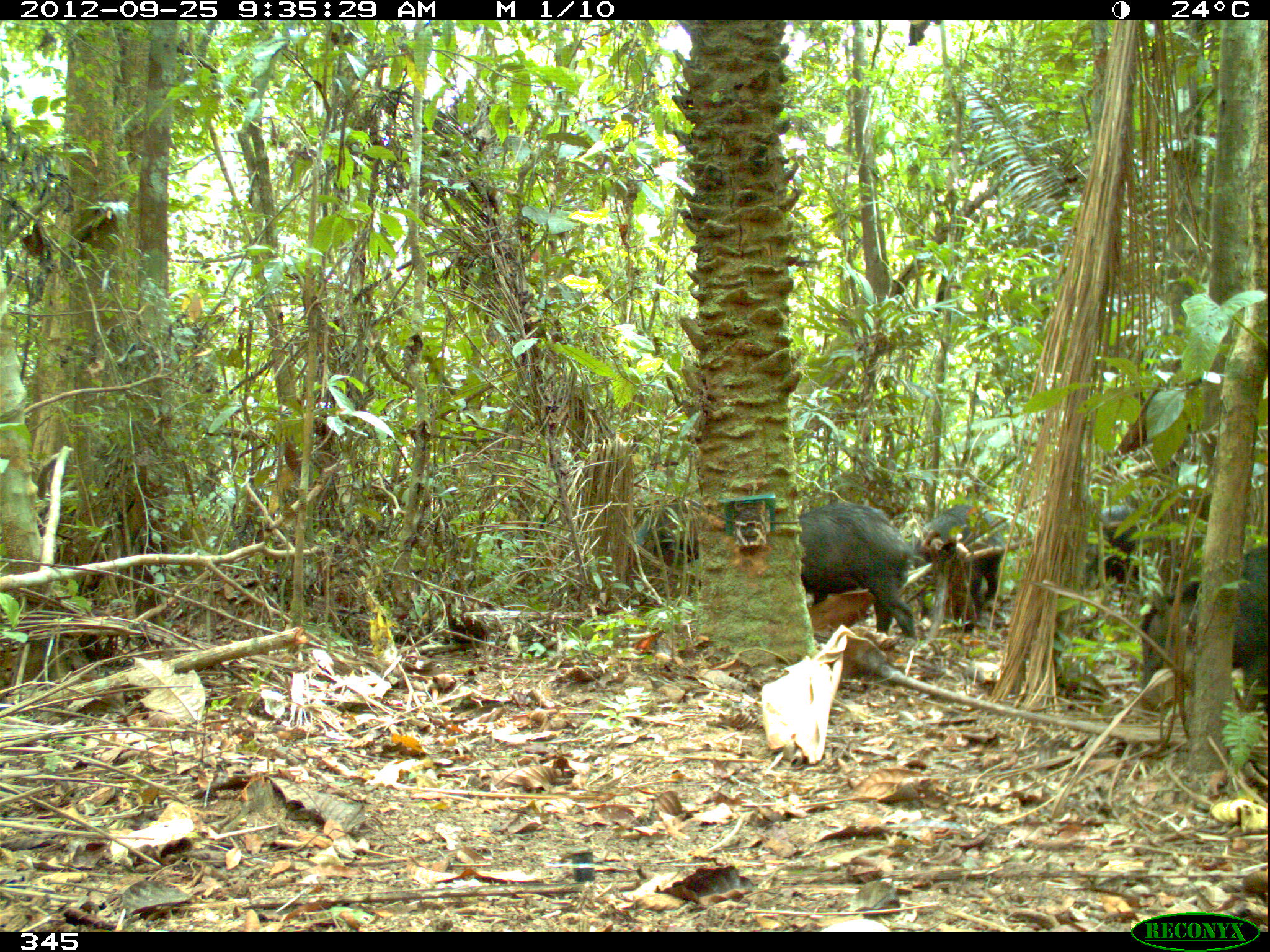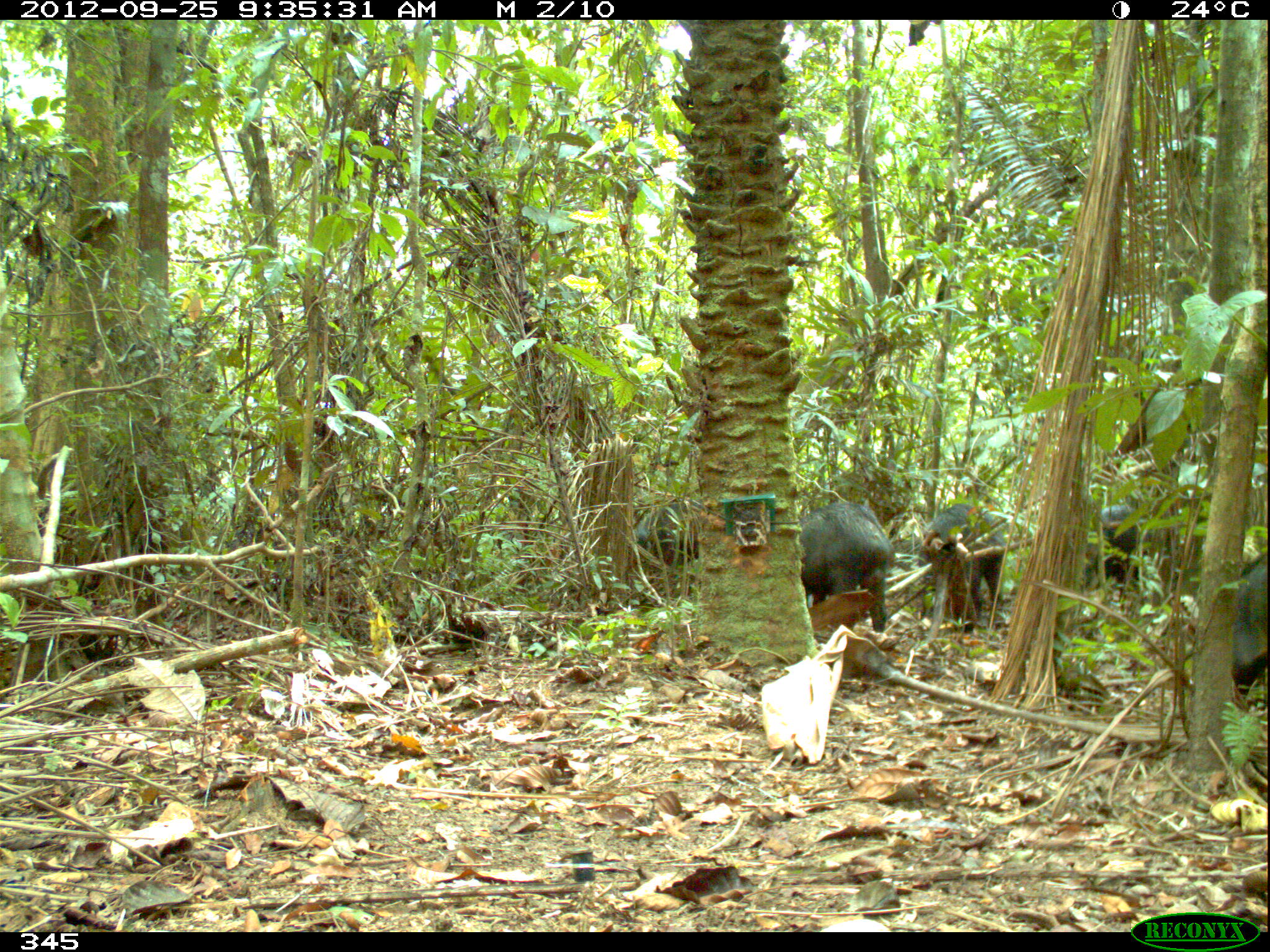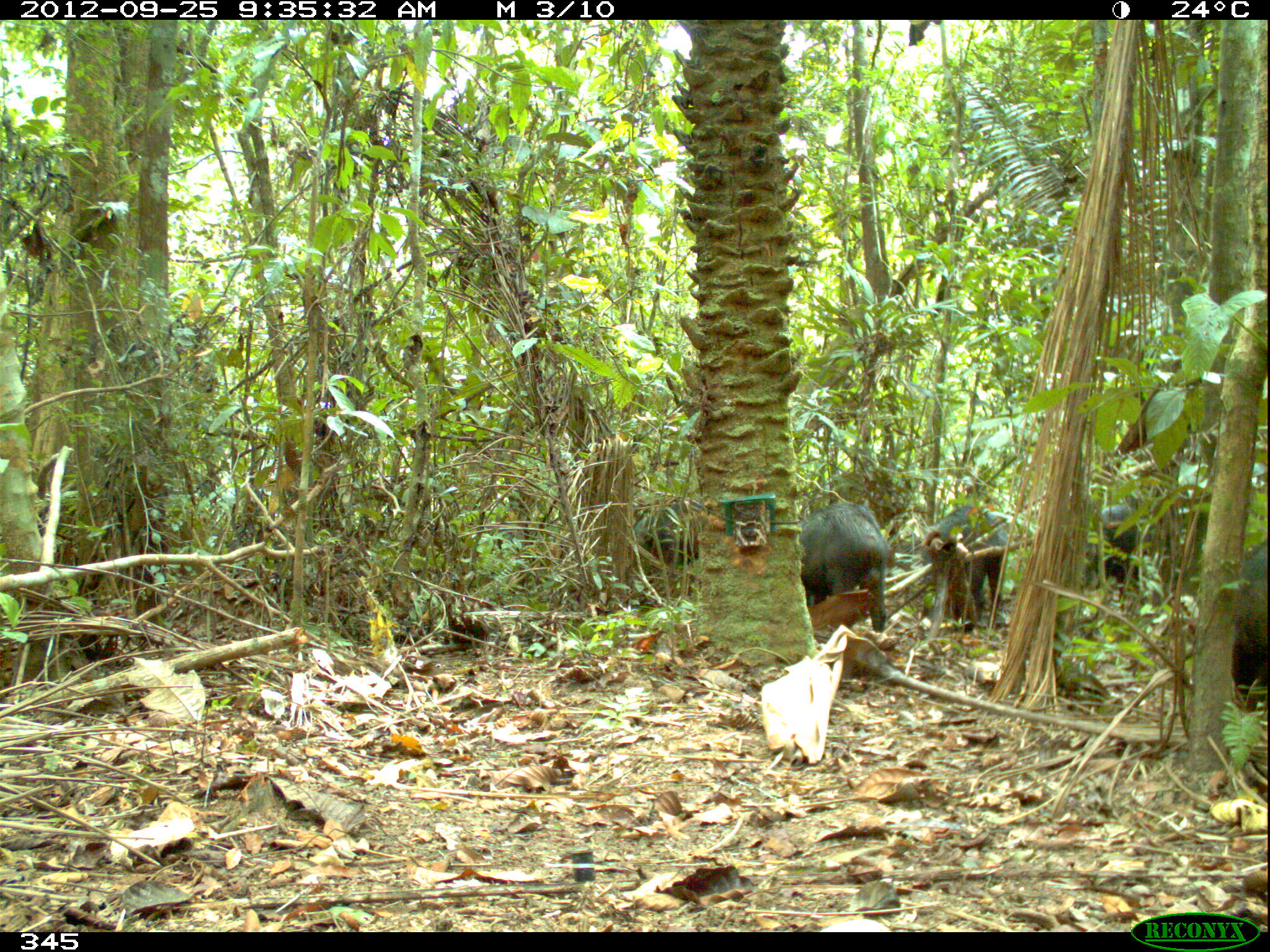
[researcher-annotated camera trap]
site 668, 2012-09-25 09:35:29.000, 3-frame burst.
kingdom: Animalia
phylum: Chordata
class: Mammalia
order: Artiodactyla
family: Tayassuidae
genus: Tayassu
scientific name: Tayassu pecari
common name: white-lipped peccary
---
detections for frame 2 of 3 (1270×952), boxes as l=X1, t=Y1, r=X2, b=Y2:
tayassu pecari: l=798, t=503, r=893, b=633; l=918, t=503, r=1005, b=632; l=1085, t=506, r=1180, b=609; l=1233, t=556, r=1267, b=706; l=633, t=501, r=709, b=564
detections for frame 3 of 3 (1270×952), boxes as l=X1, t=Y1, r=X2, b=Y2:
tayassu pecari: l=798, t=503, r=888, b=633; l=923, t=505, r=1007, b=634; l=1086, t=505, r=1168, b=610; l=1232, t=540, r=1268, b=711; l=633, t=500, r=702, b=583